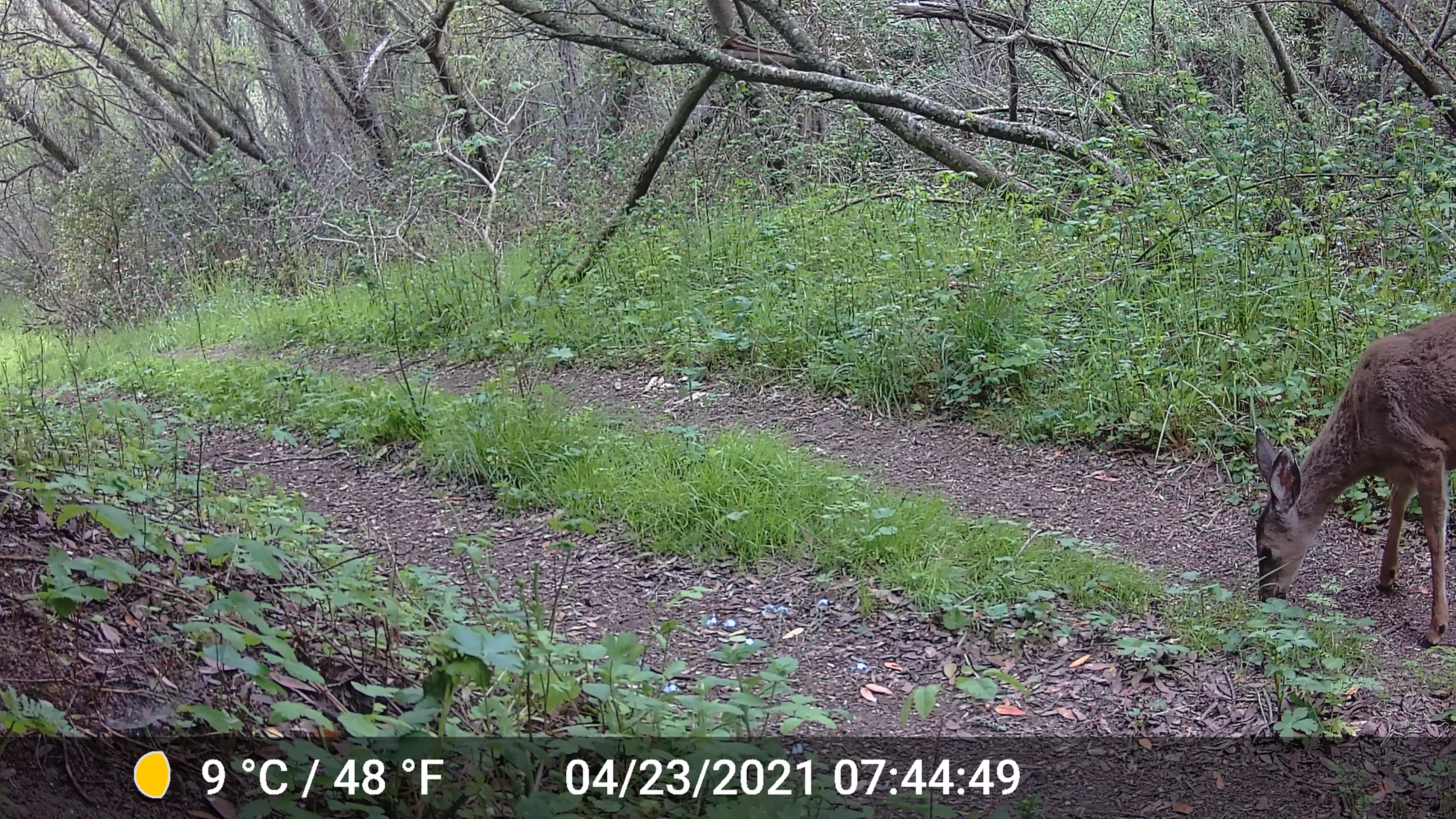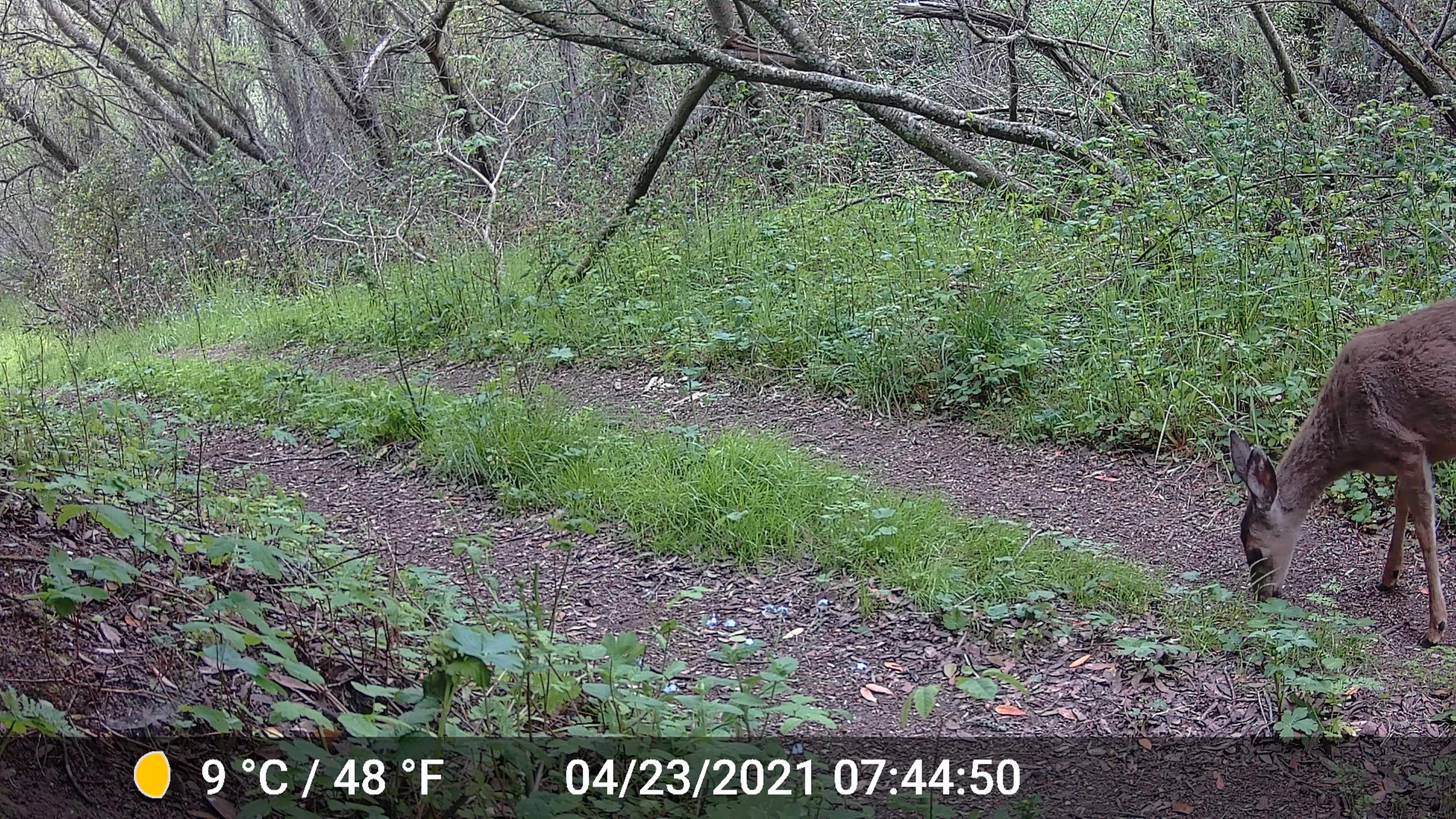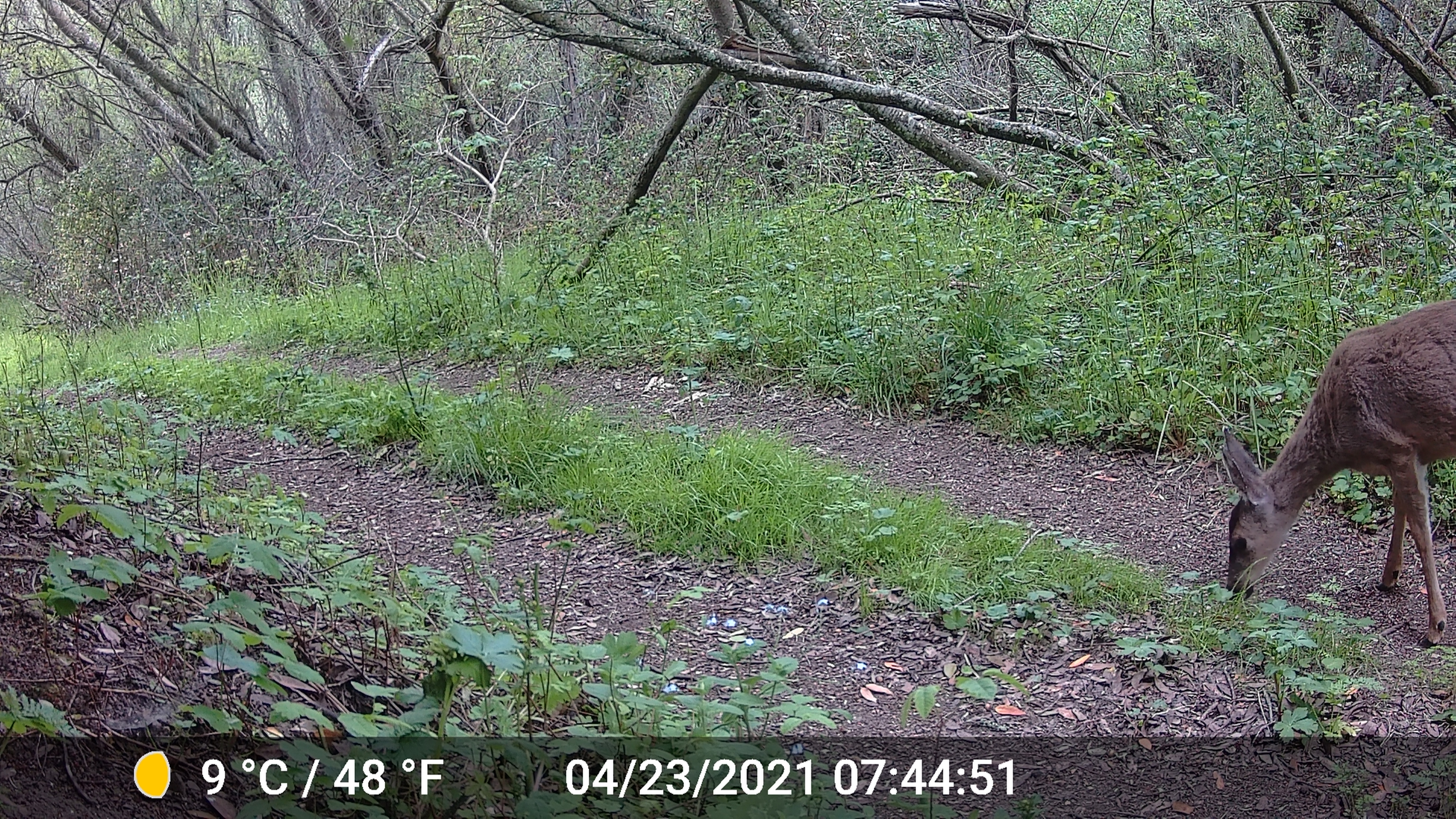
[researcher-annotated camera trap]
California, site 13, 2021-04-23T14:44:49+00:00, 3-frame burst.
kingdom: Animalia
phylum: Chordata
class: Mammalia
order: Artiodactyla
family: Cervidae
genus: Odocoileus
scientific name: Odocoileus hemionus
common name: mule deer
Mule deer (Odocoileus hemionus).